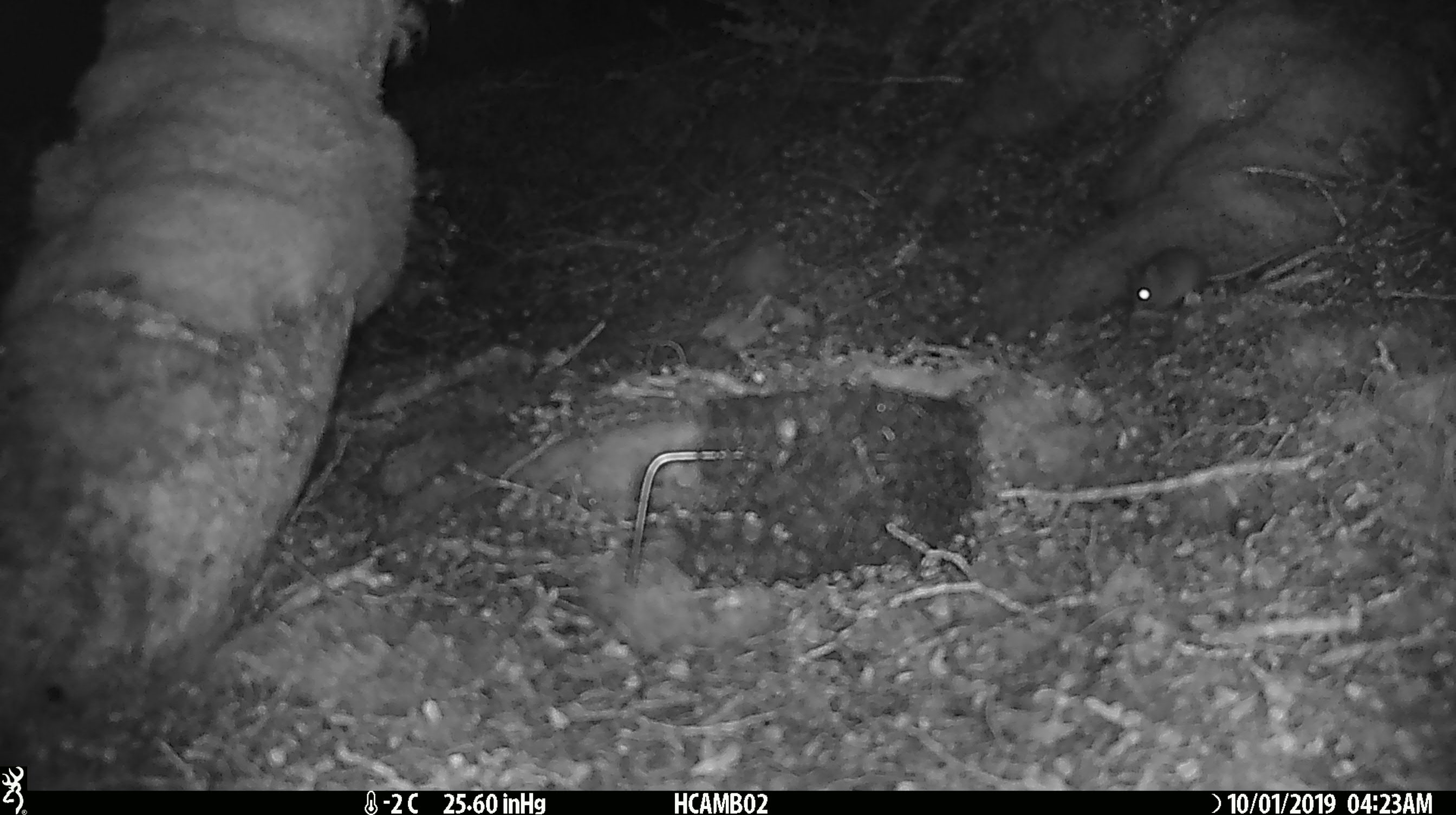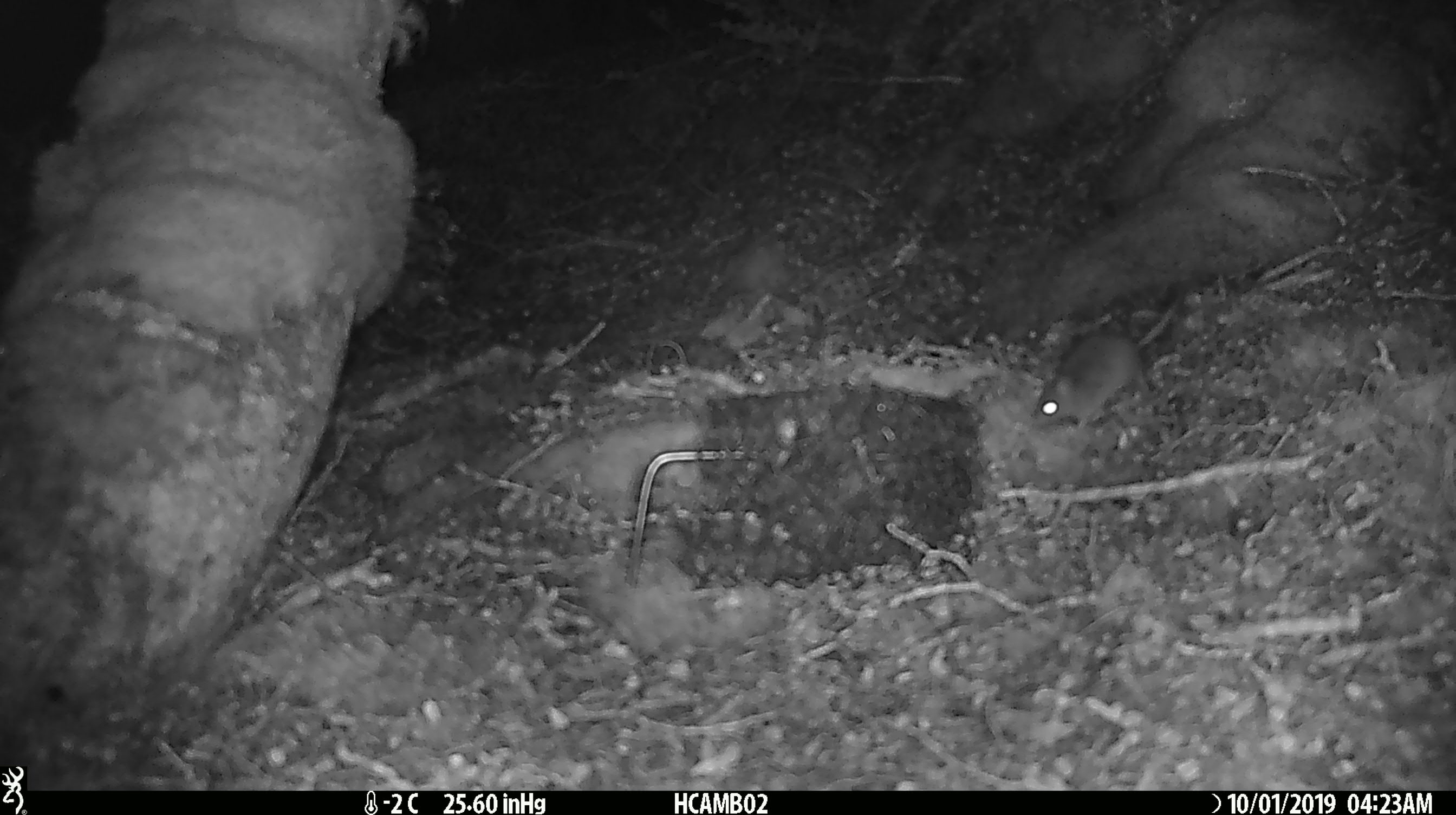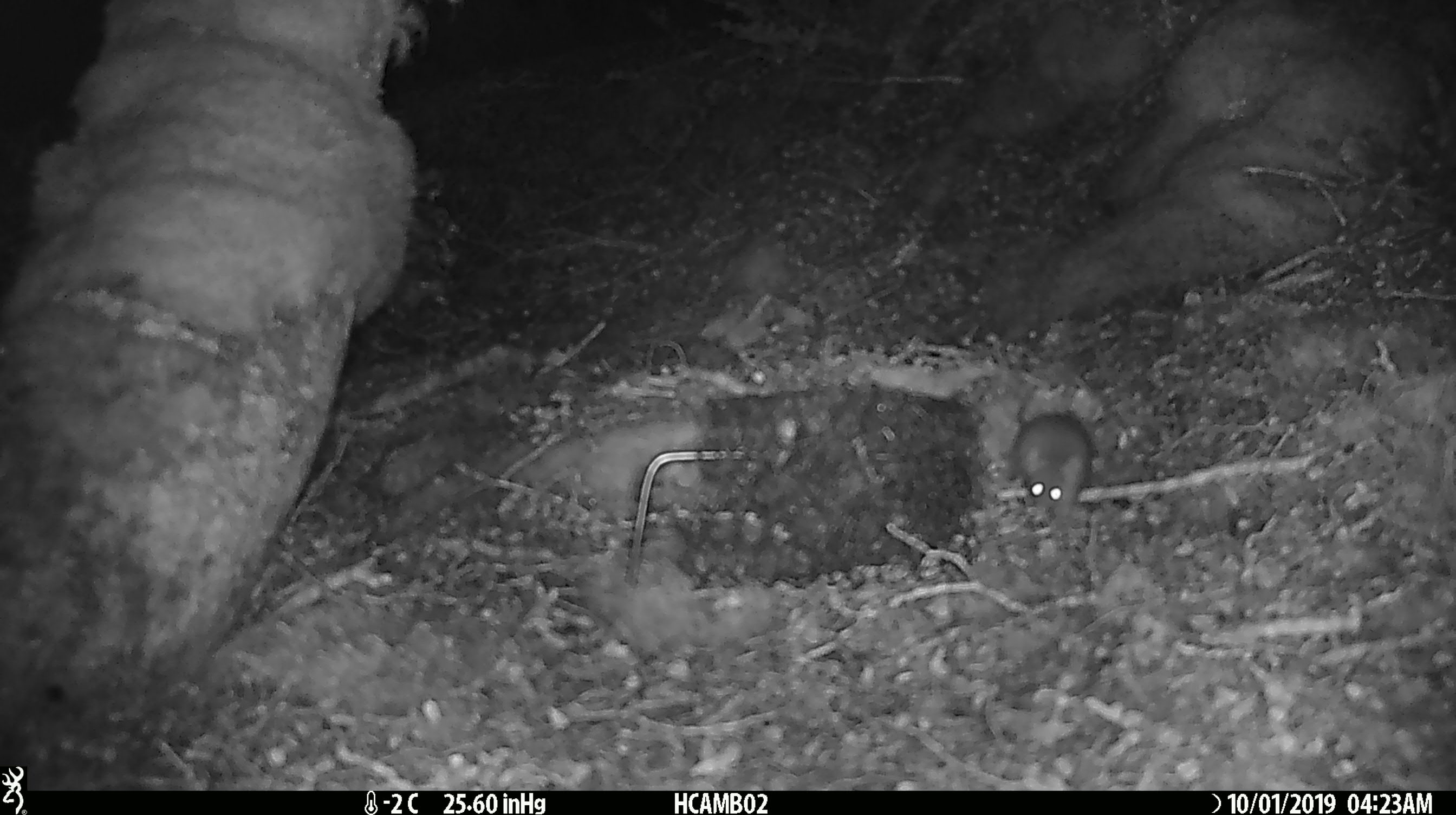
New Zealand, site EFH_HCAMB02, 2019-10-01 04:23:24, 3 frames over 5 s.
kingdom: Animalia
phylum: Chordata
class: Mammalia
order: Rodentia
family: Muridae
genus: Mus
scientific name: Mus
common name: mouse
Mouse (Mus).